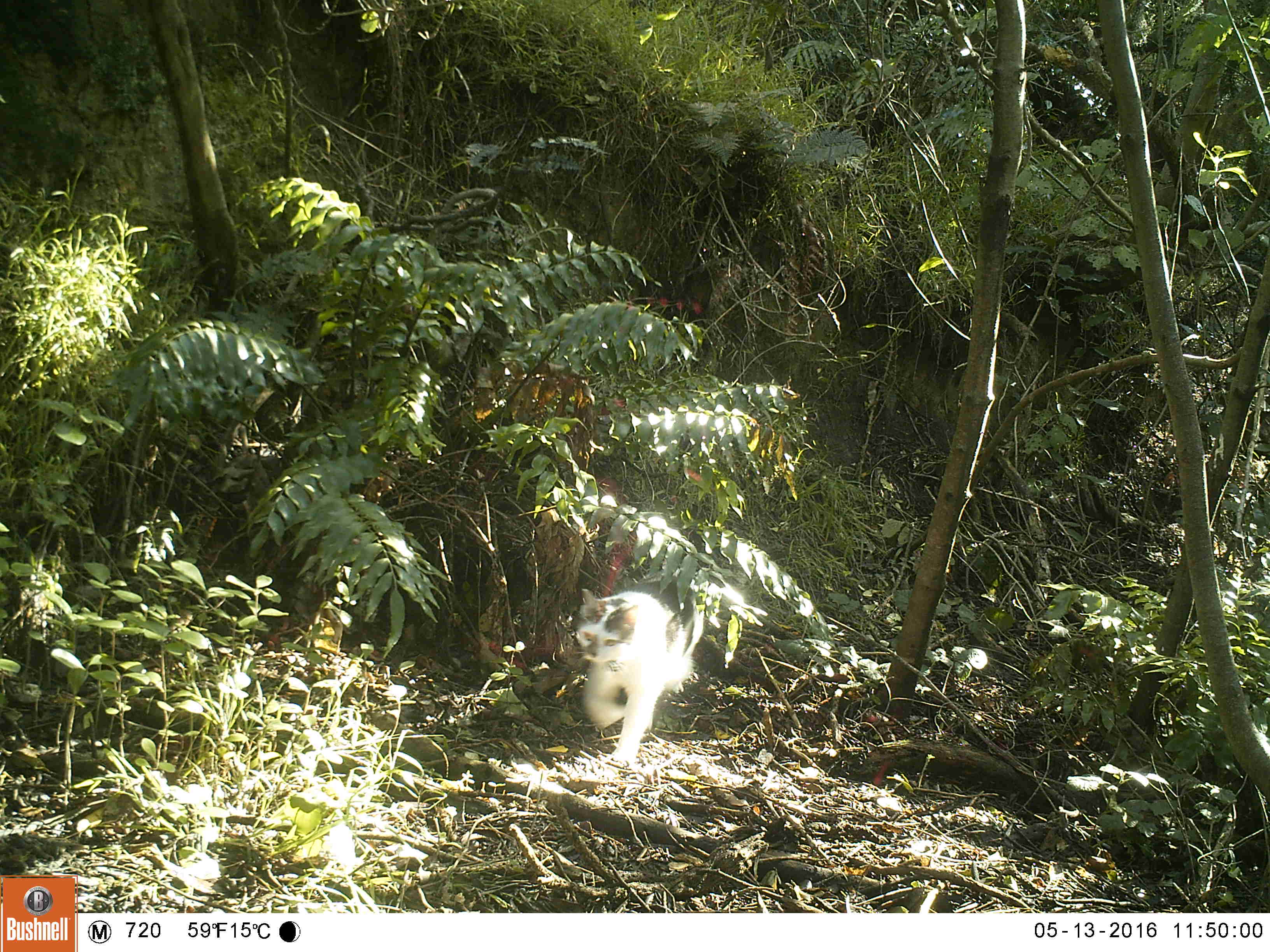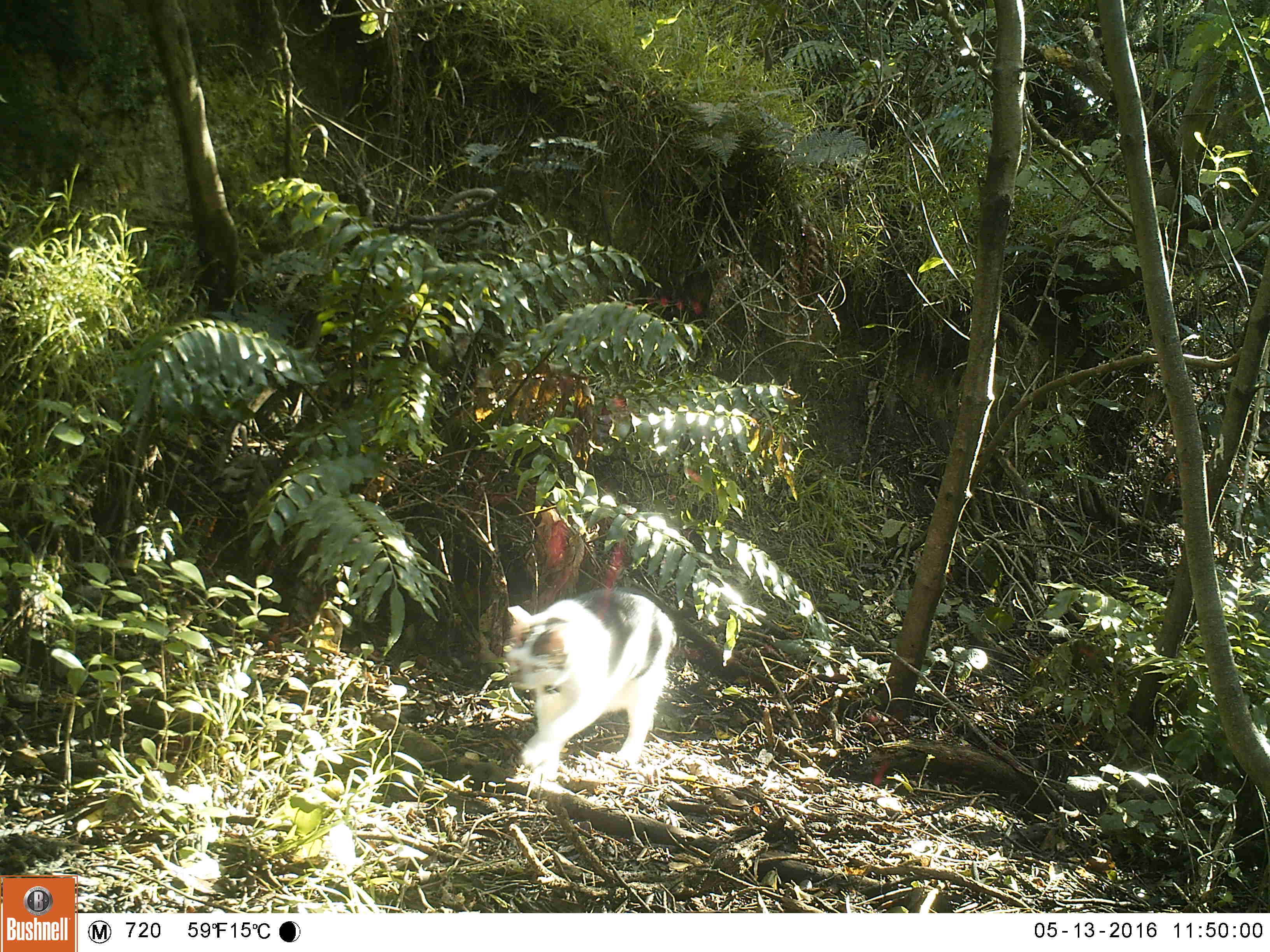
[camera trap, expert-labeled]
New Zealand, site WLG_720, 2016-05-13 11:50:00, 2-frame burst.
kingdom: Animalia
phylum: Chordata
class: Mammalia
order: Carnivora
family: Felidae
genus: Felis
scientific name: Felis catus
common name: domestic cat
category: cat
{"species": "cat (domestic cat) (Felis catus)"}